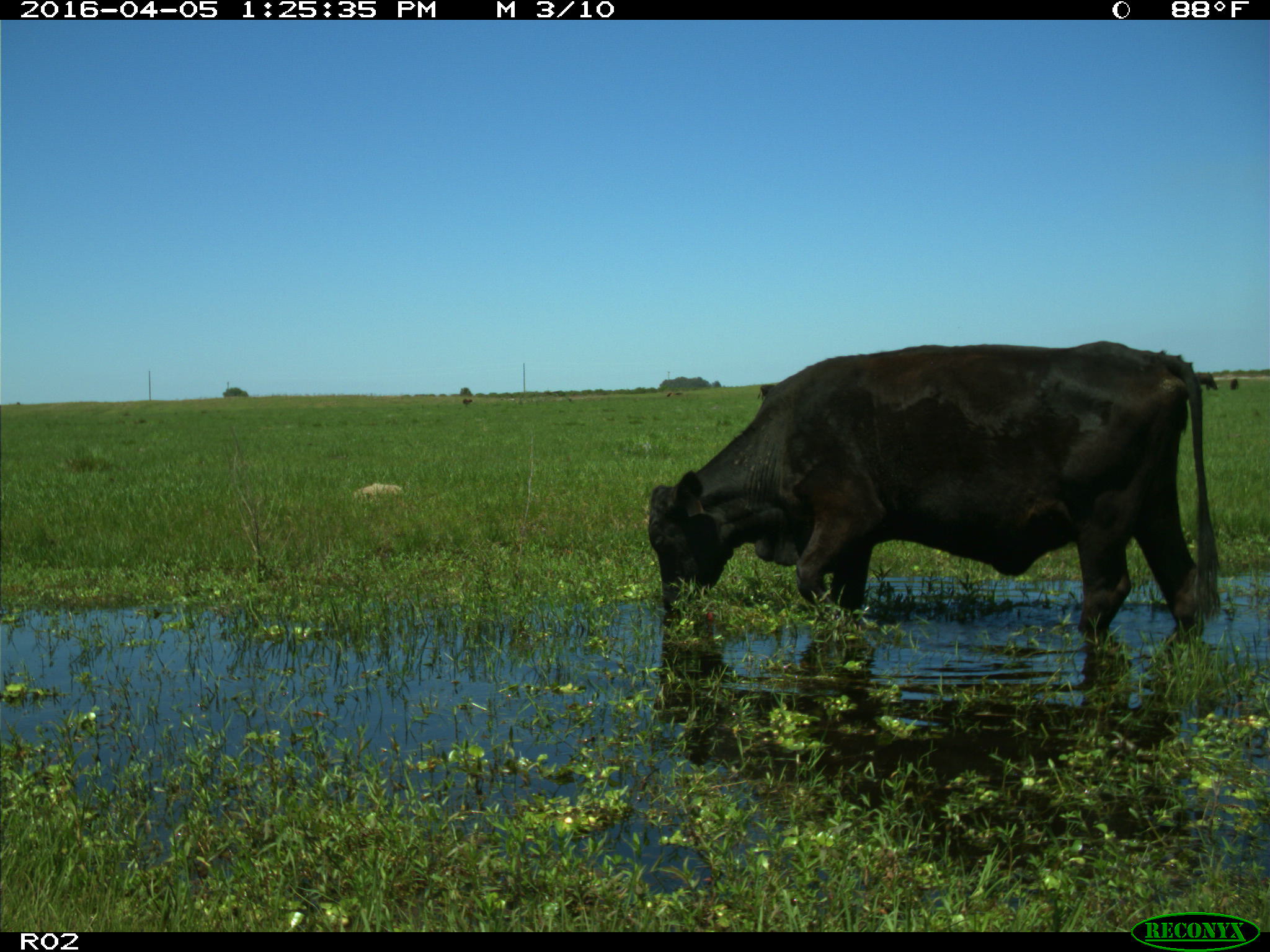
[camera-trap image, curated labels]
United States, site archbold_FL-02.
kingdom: Animalia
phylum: Chordata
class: Mammalia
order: Artiodactyla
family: Bovidae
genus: Bos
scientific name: Bos taurus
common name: domestic cow